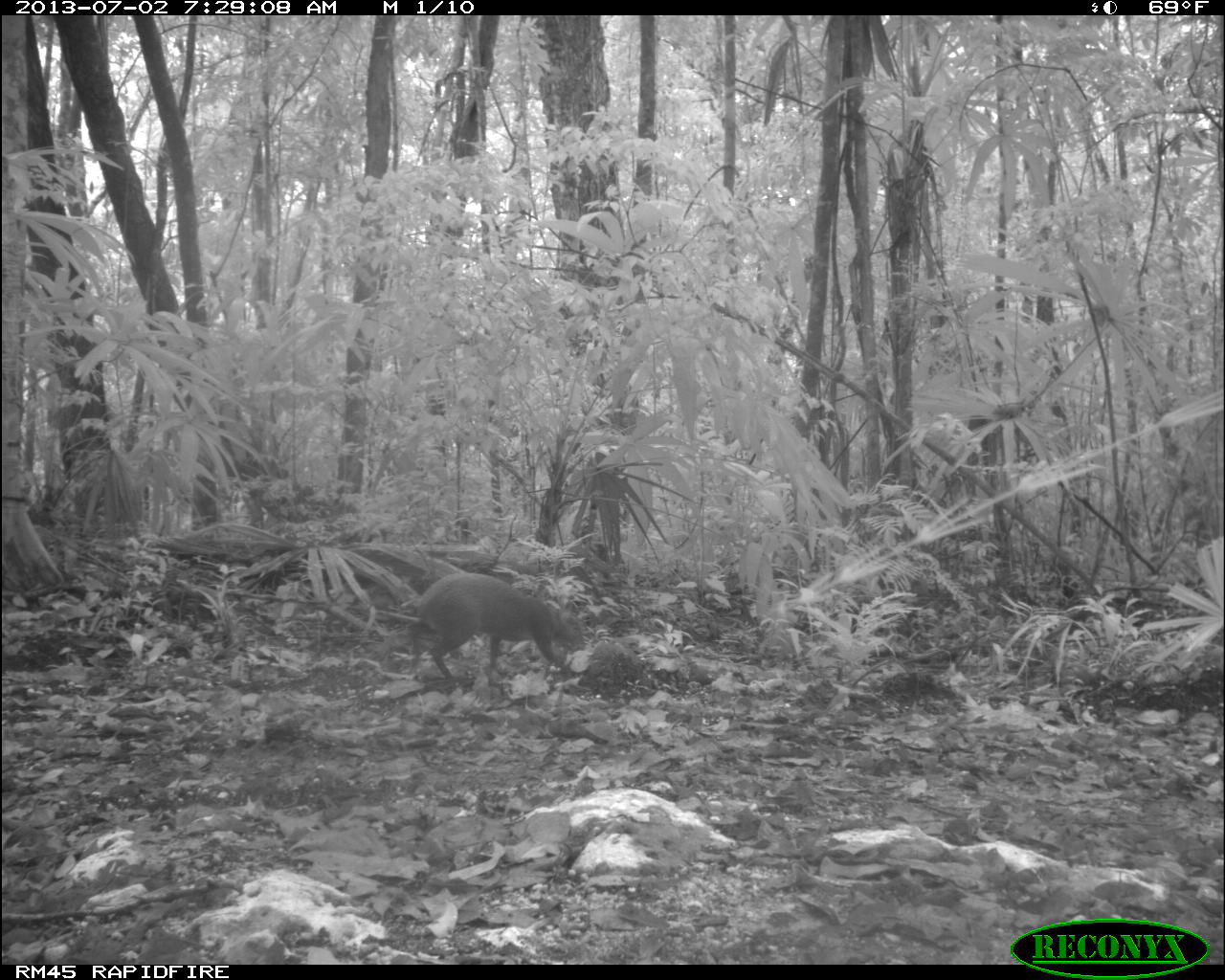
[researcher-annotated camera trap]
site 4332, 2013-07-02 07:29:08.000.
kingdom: Animalia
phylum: Chordata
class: Mammalia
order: Rodentia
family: Dasyproctidae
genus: Dasyprocta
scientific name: Dasyprocta punctata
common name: central american agouti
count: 1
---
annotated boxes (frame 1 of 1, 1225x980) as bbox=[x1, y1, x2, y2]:
dasyprocta punctata: bbox=[407, 572, 585, 677]